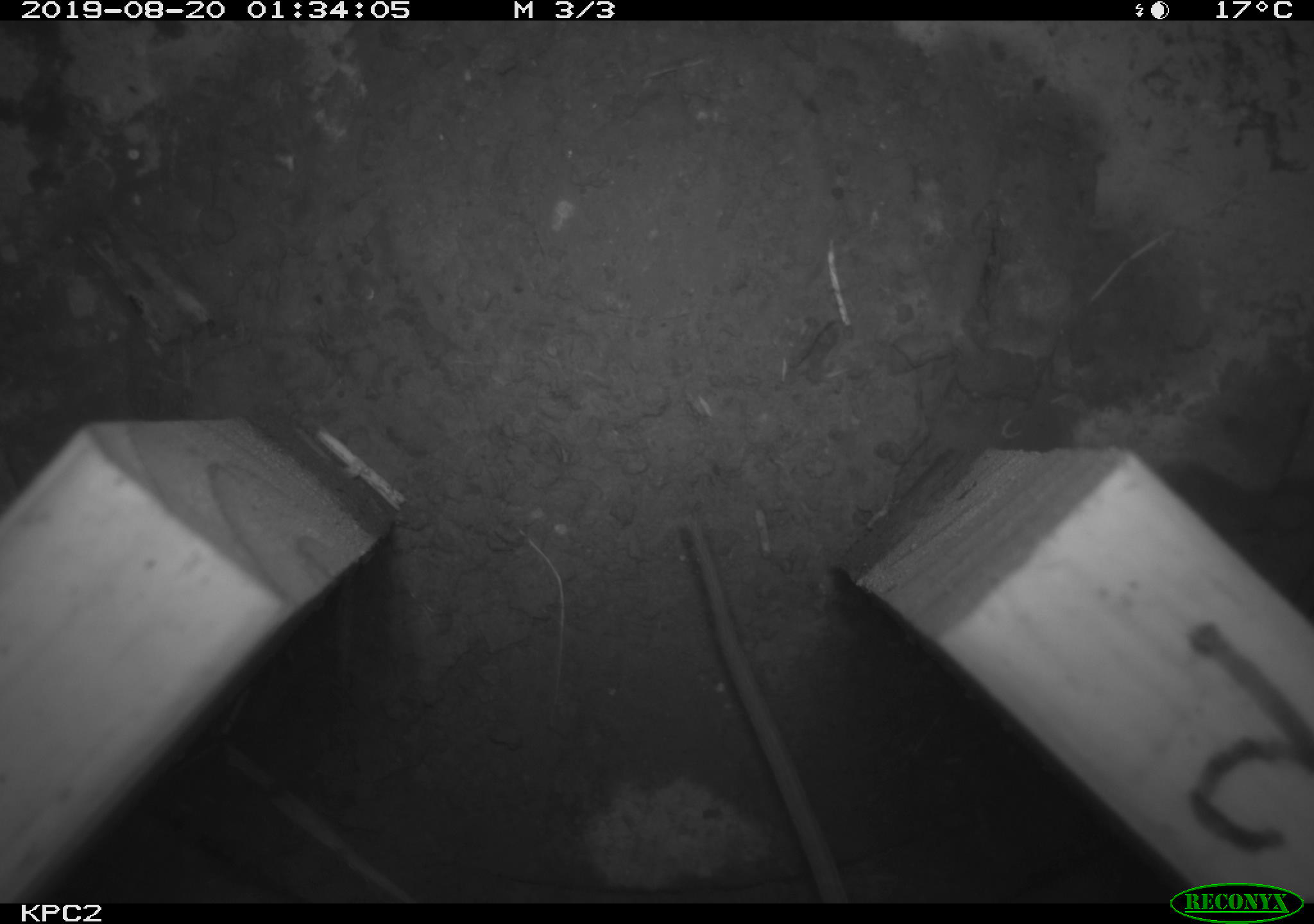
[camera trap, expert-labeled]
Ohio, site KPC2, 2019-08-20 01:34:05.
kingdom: Animalia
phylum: Chordata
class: Mammalia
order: Rodentia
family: Cricetidae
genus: Peromyscus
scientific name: Peromyscus leucopus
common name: white-footed mouse